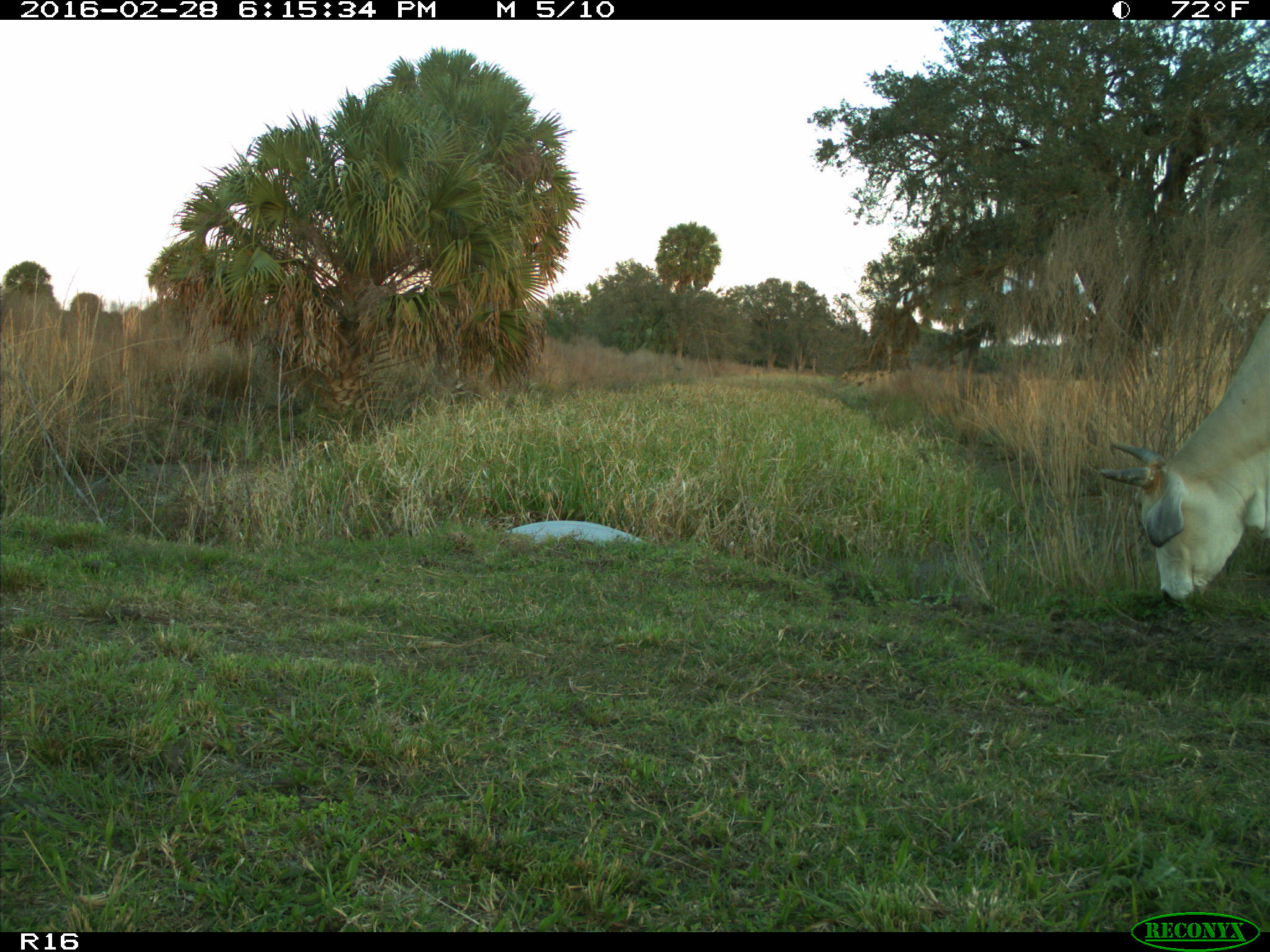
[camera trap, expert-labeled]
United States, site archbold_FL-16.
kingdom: Animalia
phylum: Chordata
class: Mammalia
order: Artiodactyla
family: Bovidae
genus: Bos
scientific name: Bos taurus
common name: domestic cow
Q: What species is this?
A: Bos taurus (domestic cow).